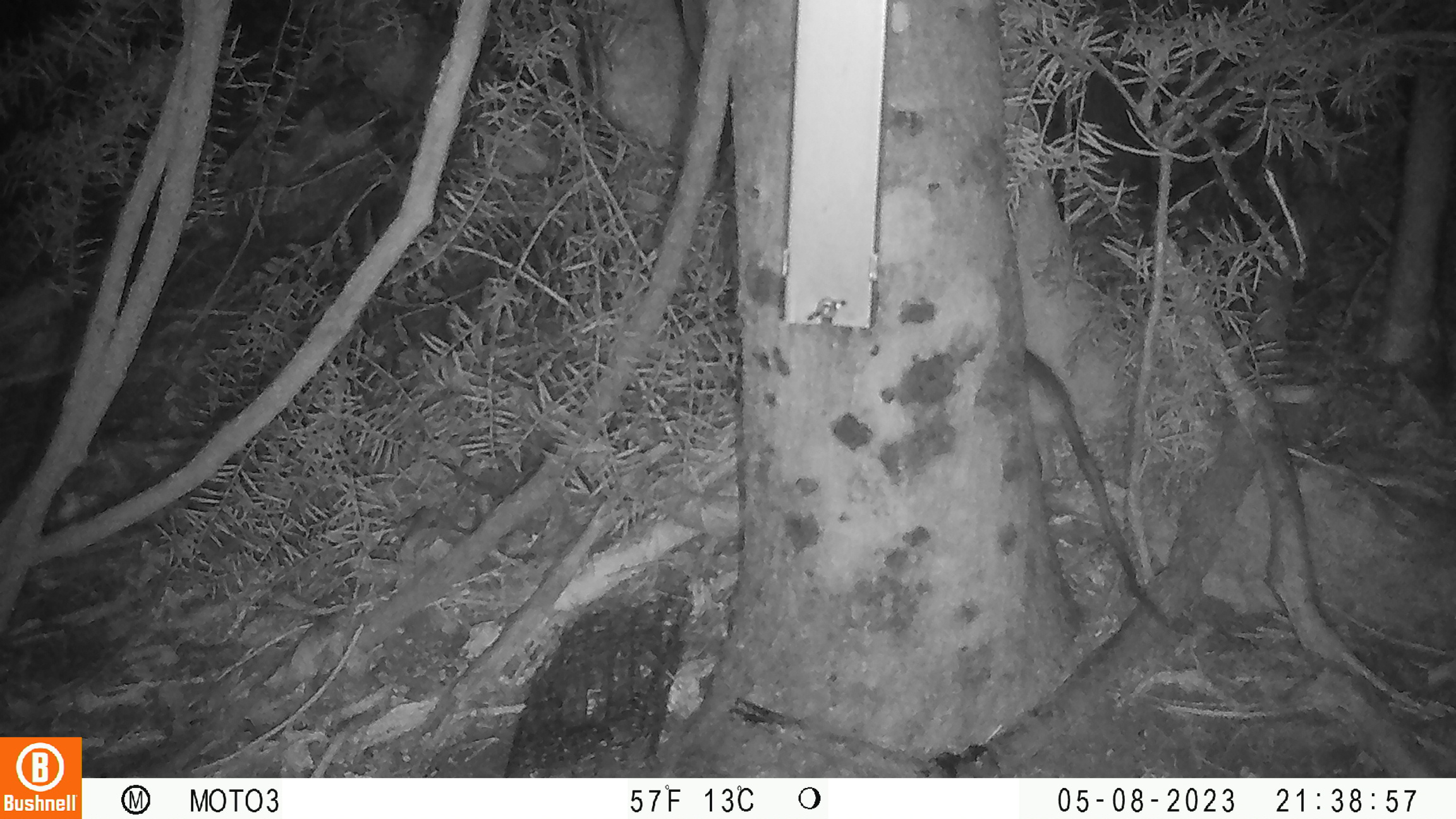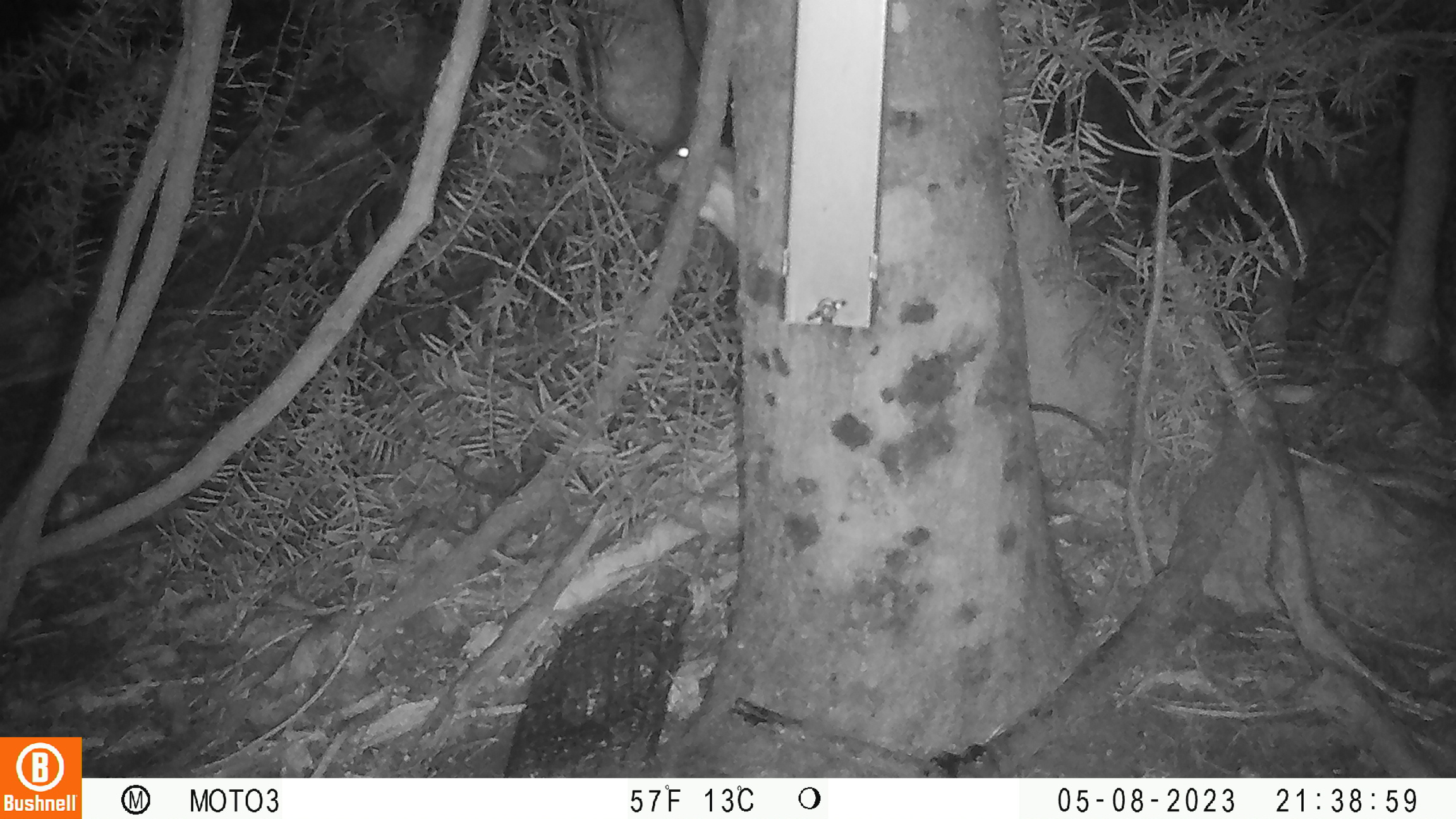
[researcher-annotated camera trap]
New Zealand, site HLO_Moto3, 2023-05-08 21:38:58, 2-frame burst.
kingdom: Animalia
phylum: Chordata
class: Mammalia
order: Rodentia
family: Muridae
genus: Rattus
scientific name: Rattus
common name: rat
Rat (Rattus).